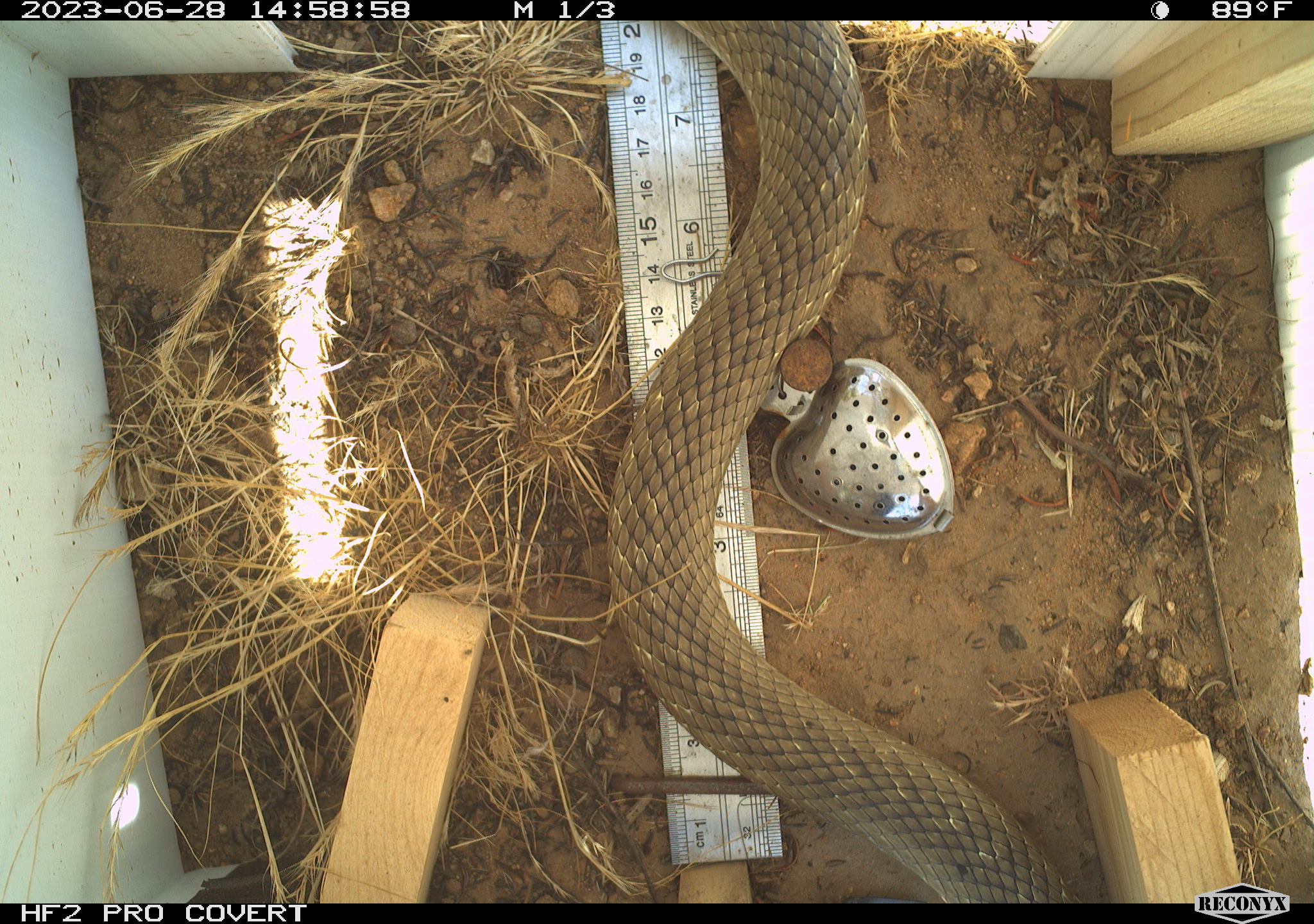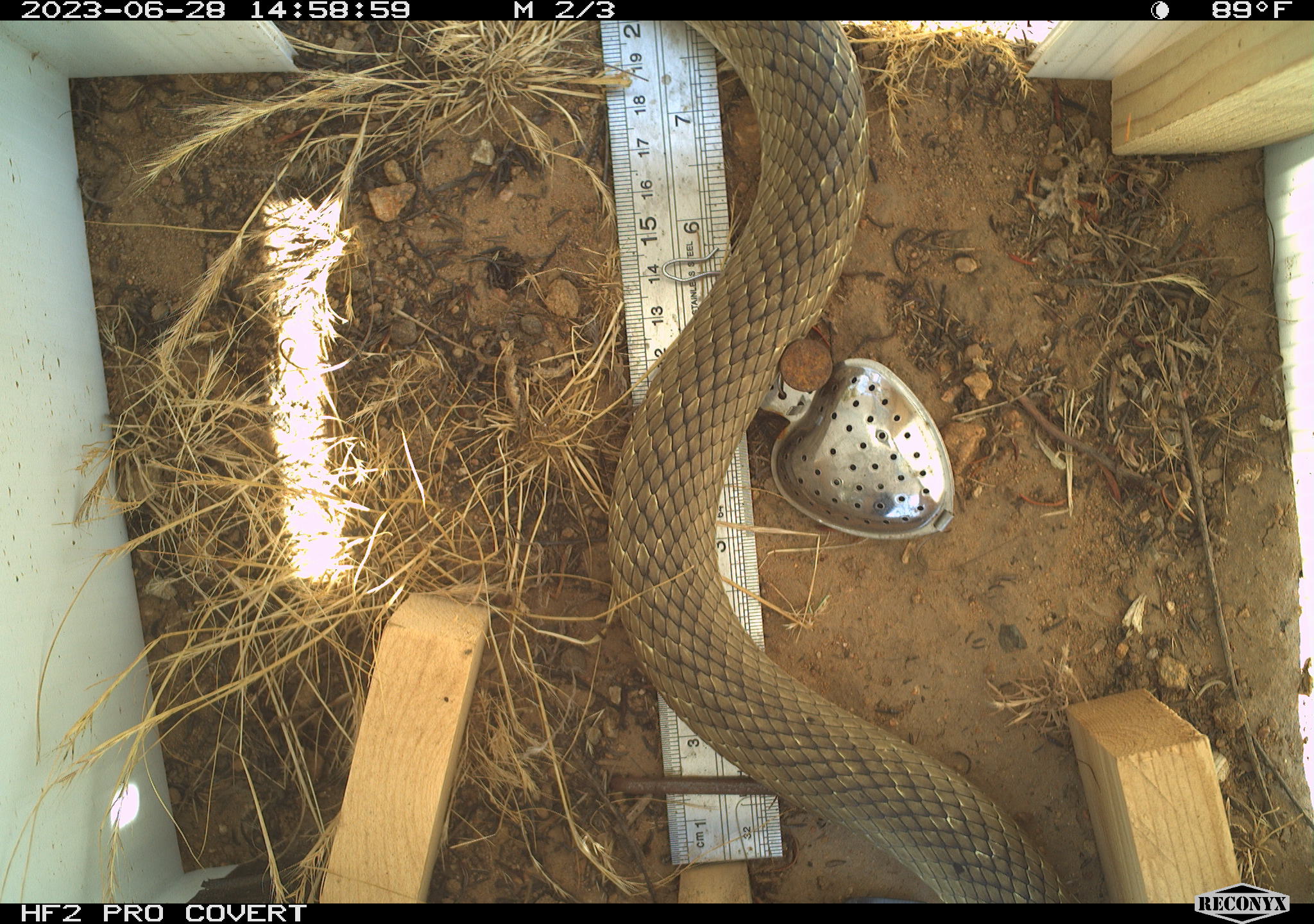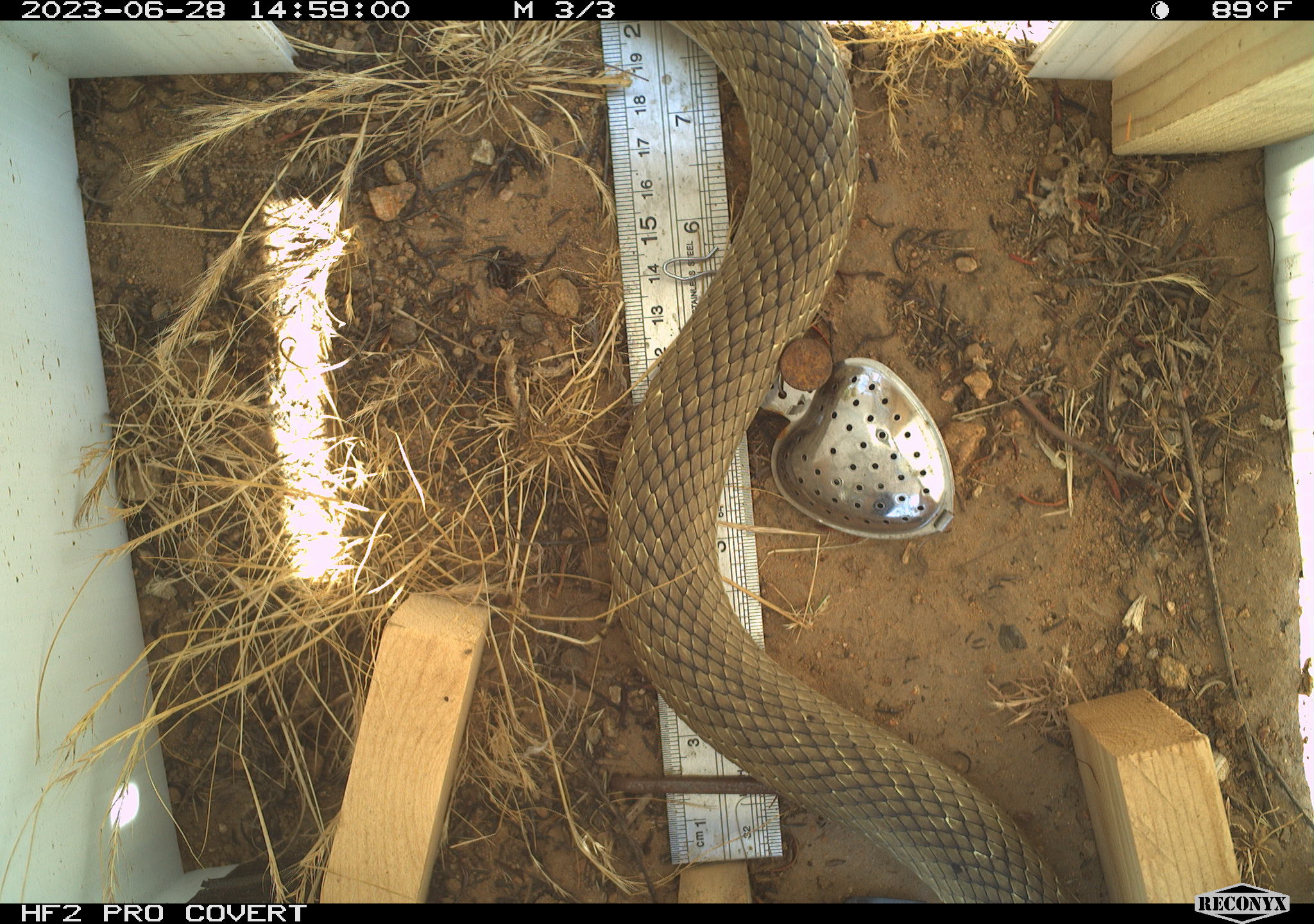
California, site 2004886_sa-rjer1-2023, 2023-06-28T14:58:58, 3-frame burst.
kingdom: Animalia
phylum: Chordata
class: Reptilia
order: Squamata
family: Colubridae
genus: Masticophis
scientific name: Masticophis flagellum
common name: coachwhip